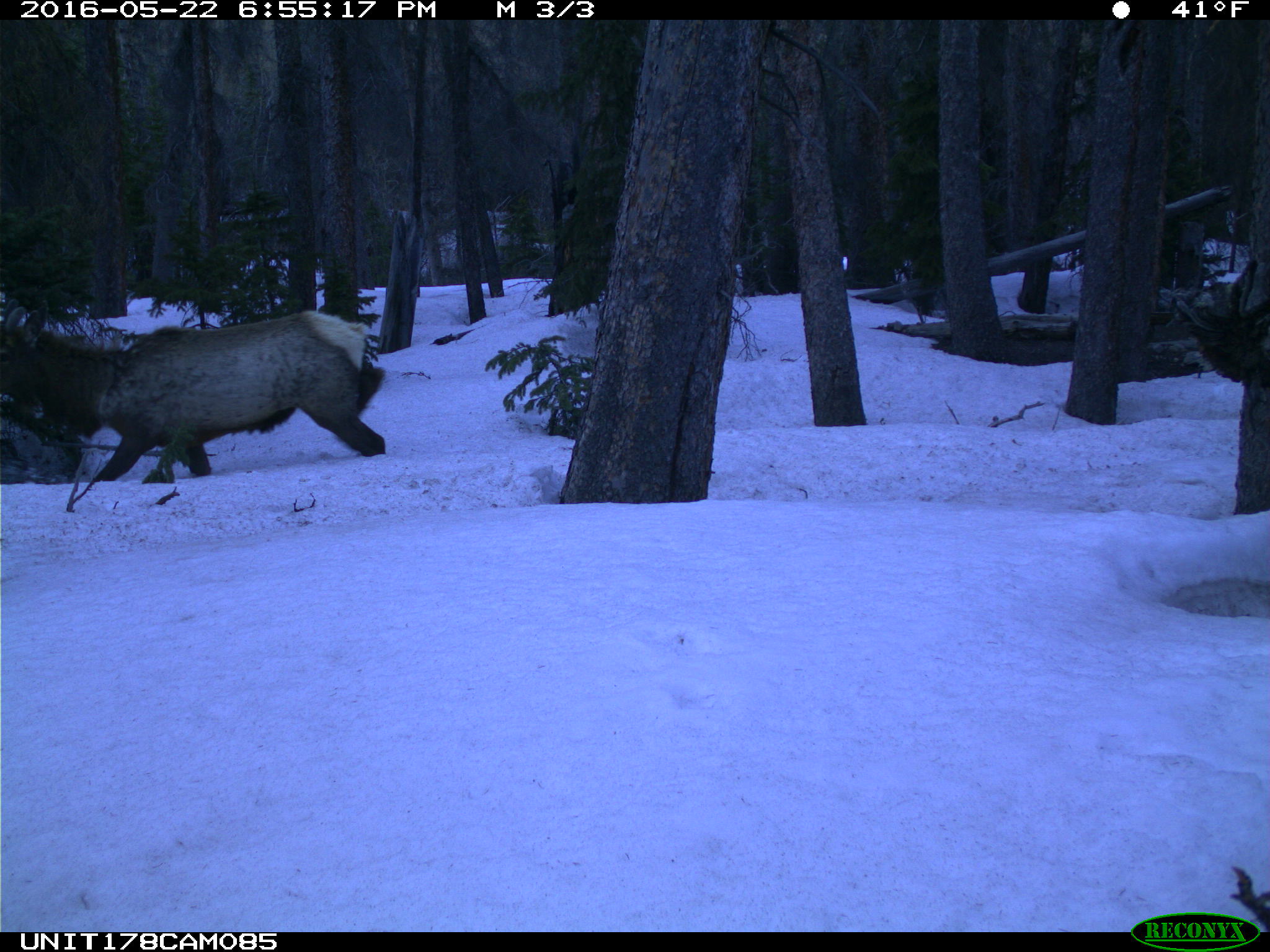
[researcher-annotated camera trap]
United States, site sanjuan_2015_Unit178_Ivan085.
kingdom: Animalia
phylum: Chordata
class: Mammalia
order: Artiodactyla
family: Cervidae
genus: Cervus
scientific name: Cervus elaphus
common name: red deer